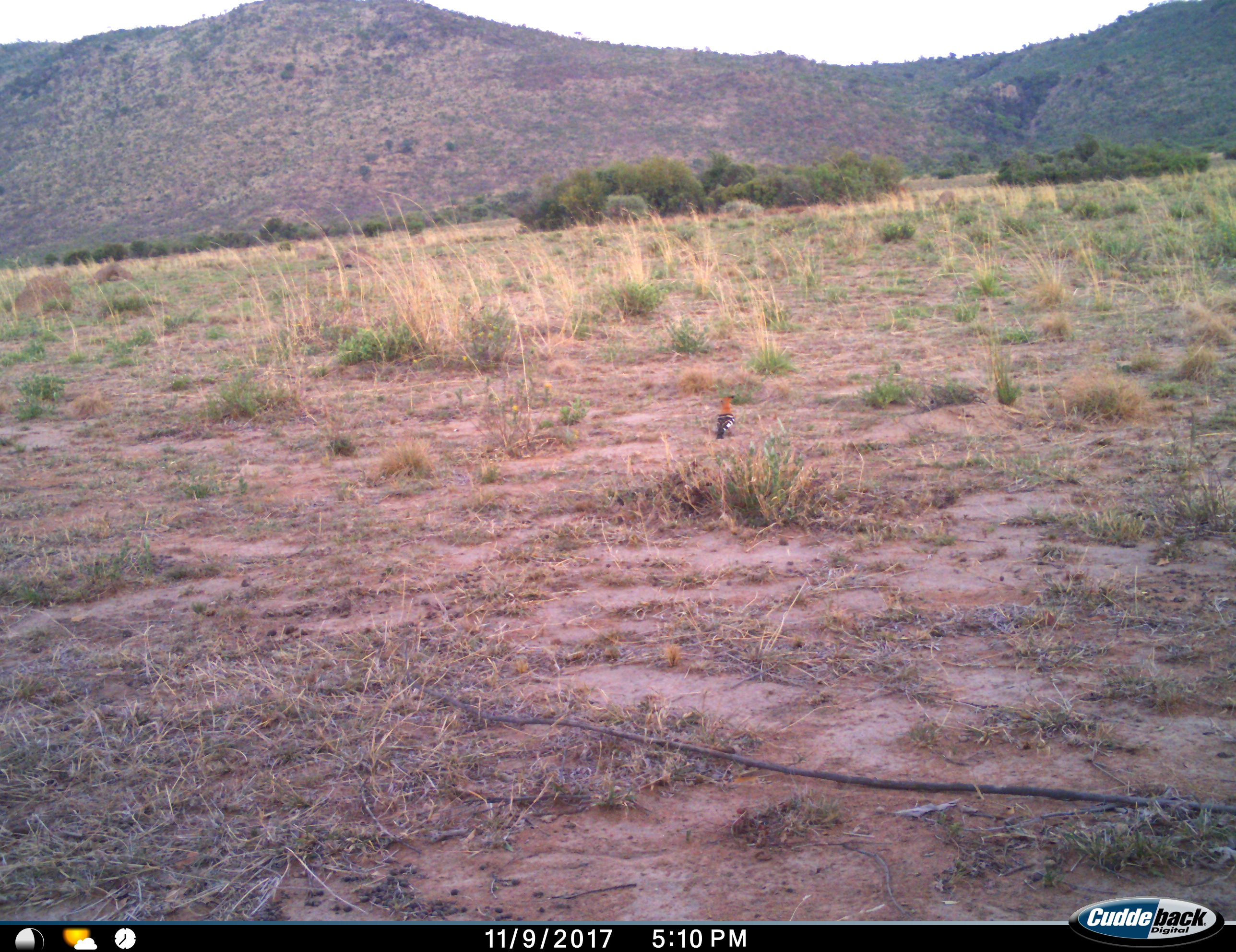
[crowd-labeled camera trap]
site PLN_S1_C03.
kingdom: Animalia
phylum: Chordata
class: Aves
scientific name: Aves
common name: bird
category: birdother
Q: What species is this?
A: Birdother (bird) (Aves).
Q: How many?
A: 1.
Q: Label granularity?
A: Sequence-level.